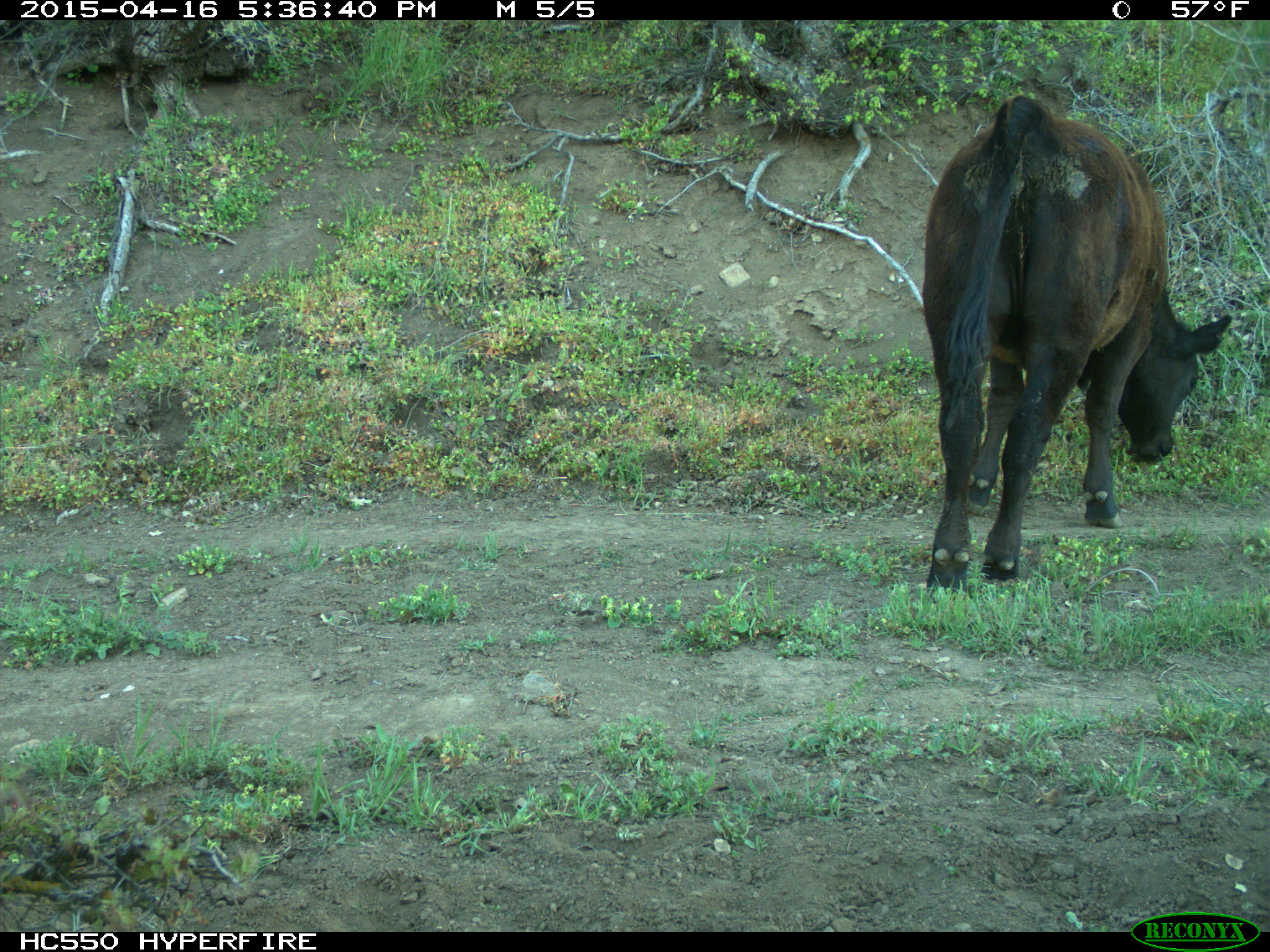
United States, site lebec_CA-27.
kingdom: Animalia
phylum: Chordata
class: Mammalia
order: Artiodactyla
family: Bovidae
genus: Bos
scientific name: Bos taurus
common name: domestic cow